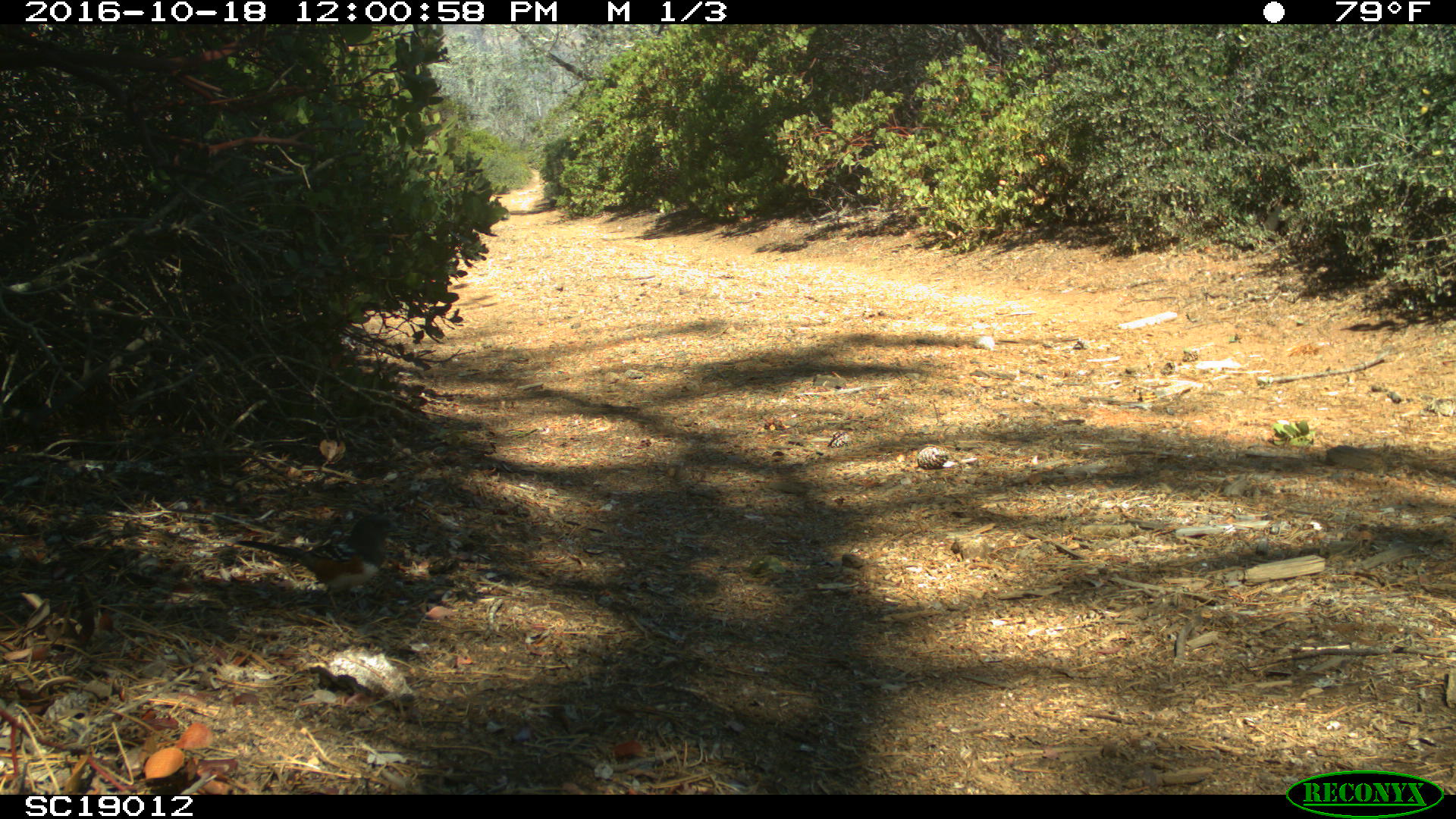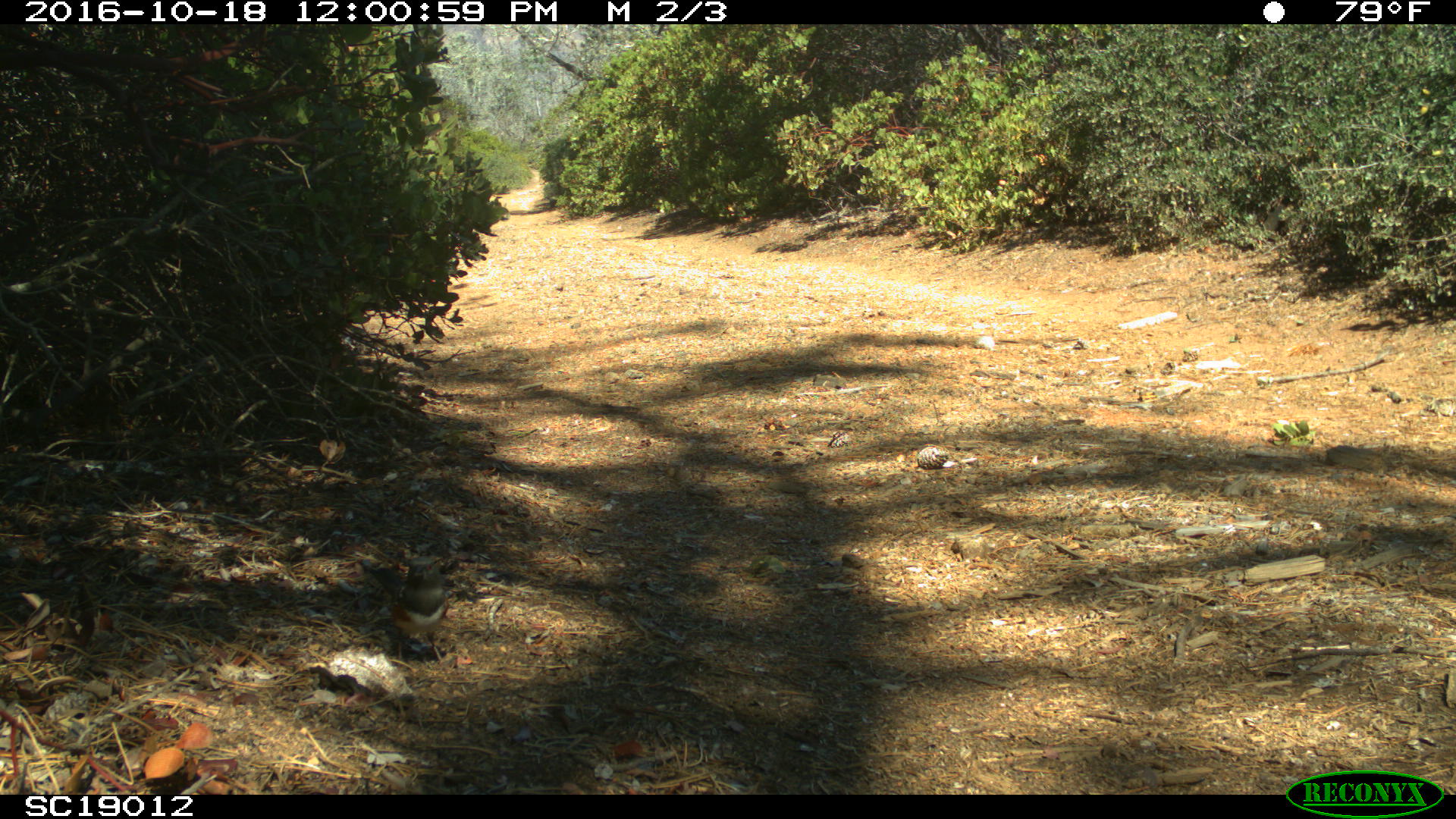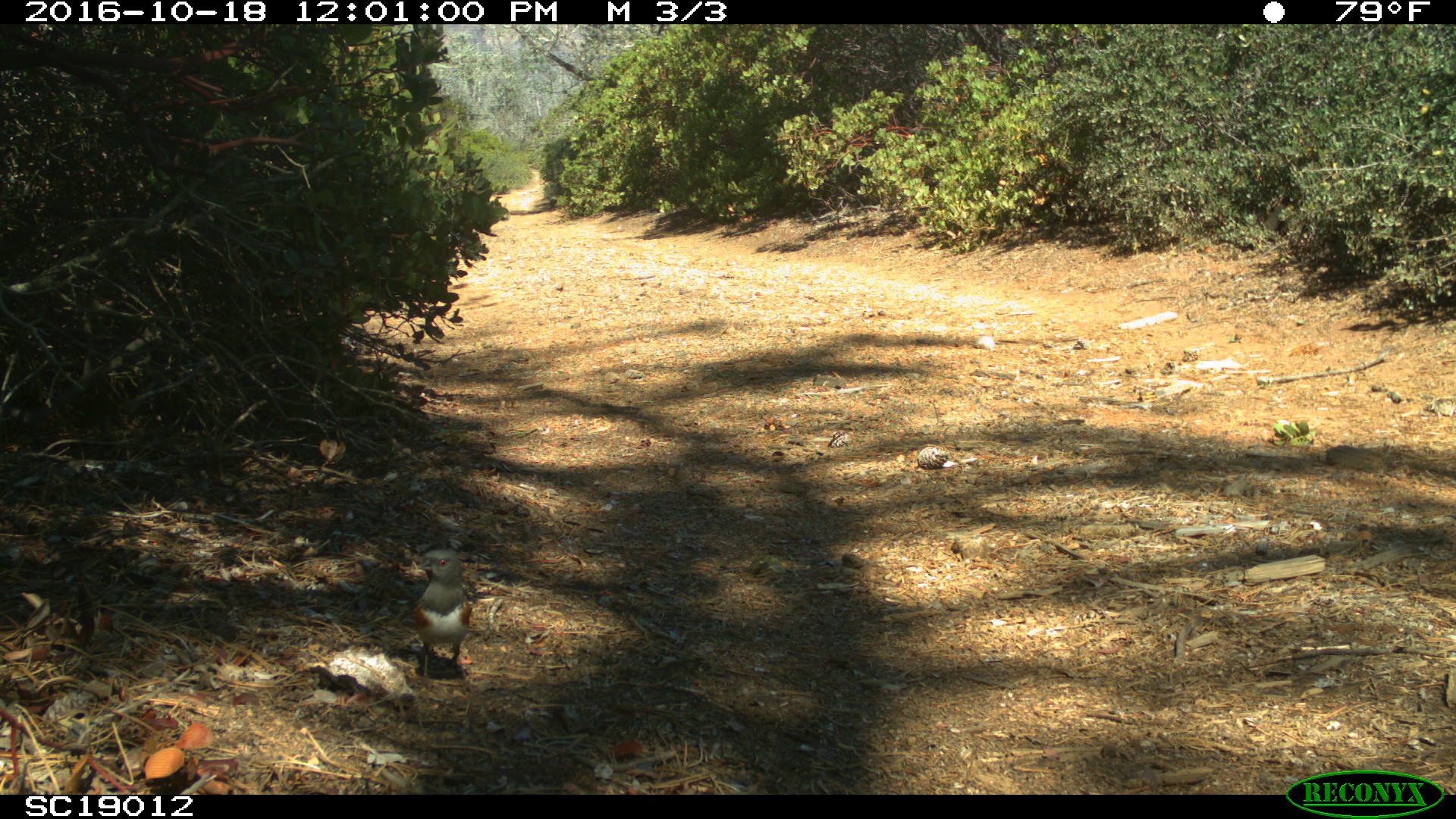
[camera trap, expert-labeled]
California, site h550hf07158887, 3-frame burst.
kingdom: Animalia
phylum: Chordata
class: Aves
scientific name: Aves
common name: bird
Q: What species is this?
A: Bird (Aves).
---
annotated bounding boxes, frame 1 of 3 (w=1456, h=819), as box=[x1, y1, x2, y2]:
bird: box=[233, 513, 399, 624]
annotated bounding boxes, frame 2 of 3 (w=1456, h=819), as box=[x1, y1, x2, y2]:
bird: box=[360, 557, 448, 671]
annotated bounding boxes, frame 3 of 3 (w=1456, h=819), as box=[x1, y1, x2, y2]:
bird: box=[416, 549, 469, 689]